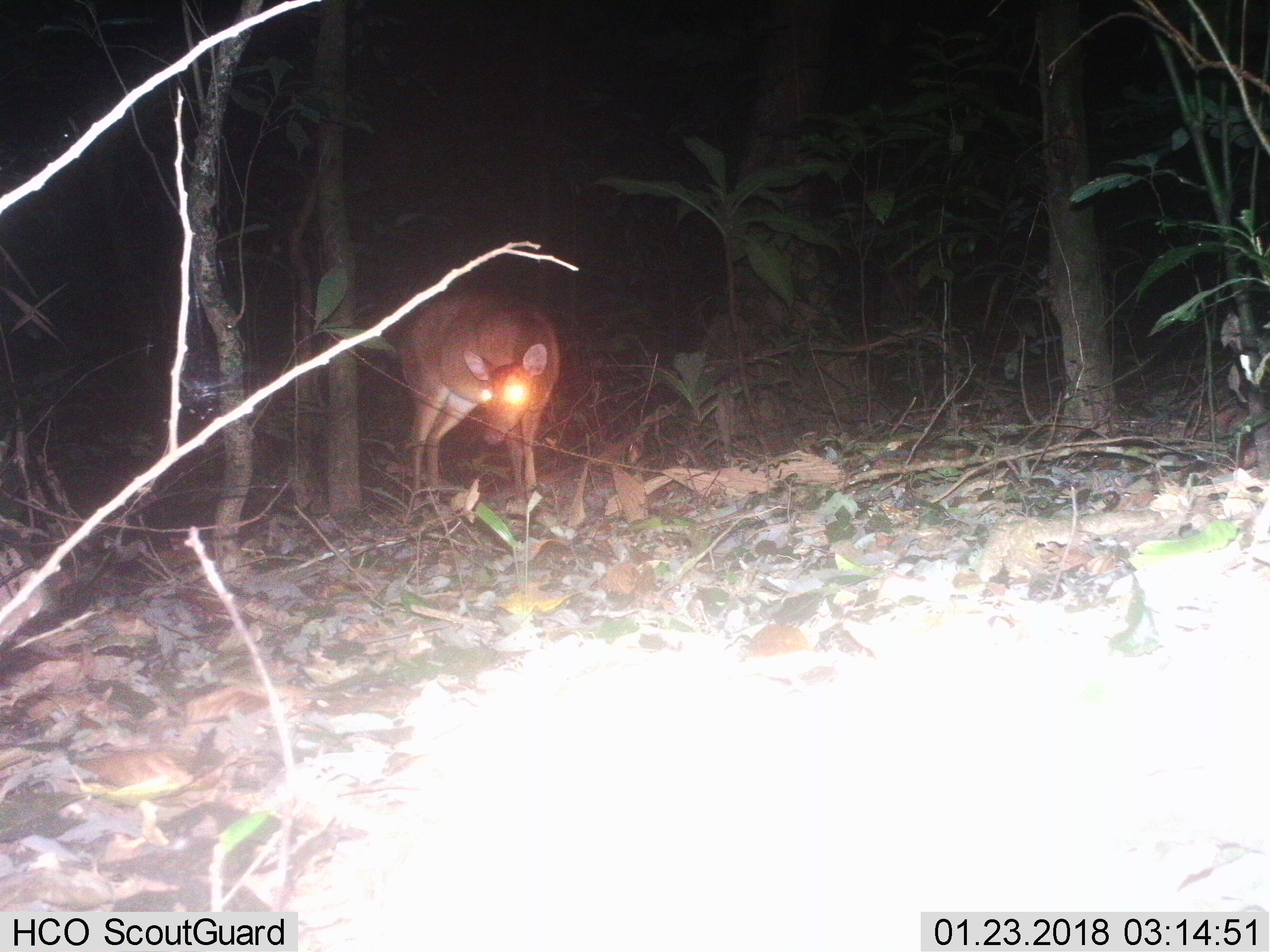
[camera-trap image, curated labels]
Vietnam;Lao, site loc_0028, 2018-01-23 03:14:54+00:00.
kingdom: Animalia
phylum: Chordata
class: Mammalia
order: Artiodactyla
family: Cervidae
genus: Muntiacus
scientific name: Muntiacus vuquangensis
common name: large-antlered muntjac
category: large antlered muntjac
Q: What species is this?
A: Large antlered muntjac (large-antlered muntjac) (Muntiacus vuquangensis).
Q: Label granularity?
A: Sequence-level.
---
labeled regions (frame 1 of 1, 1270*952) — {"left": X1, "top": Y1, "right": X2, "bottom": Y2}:
large antlered muntjac: {"left": 397, "top": 289, "right": 561, "bottom": 494}